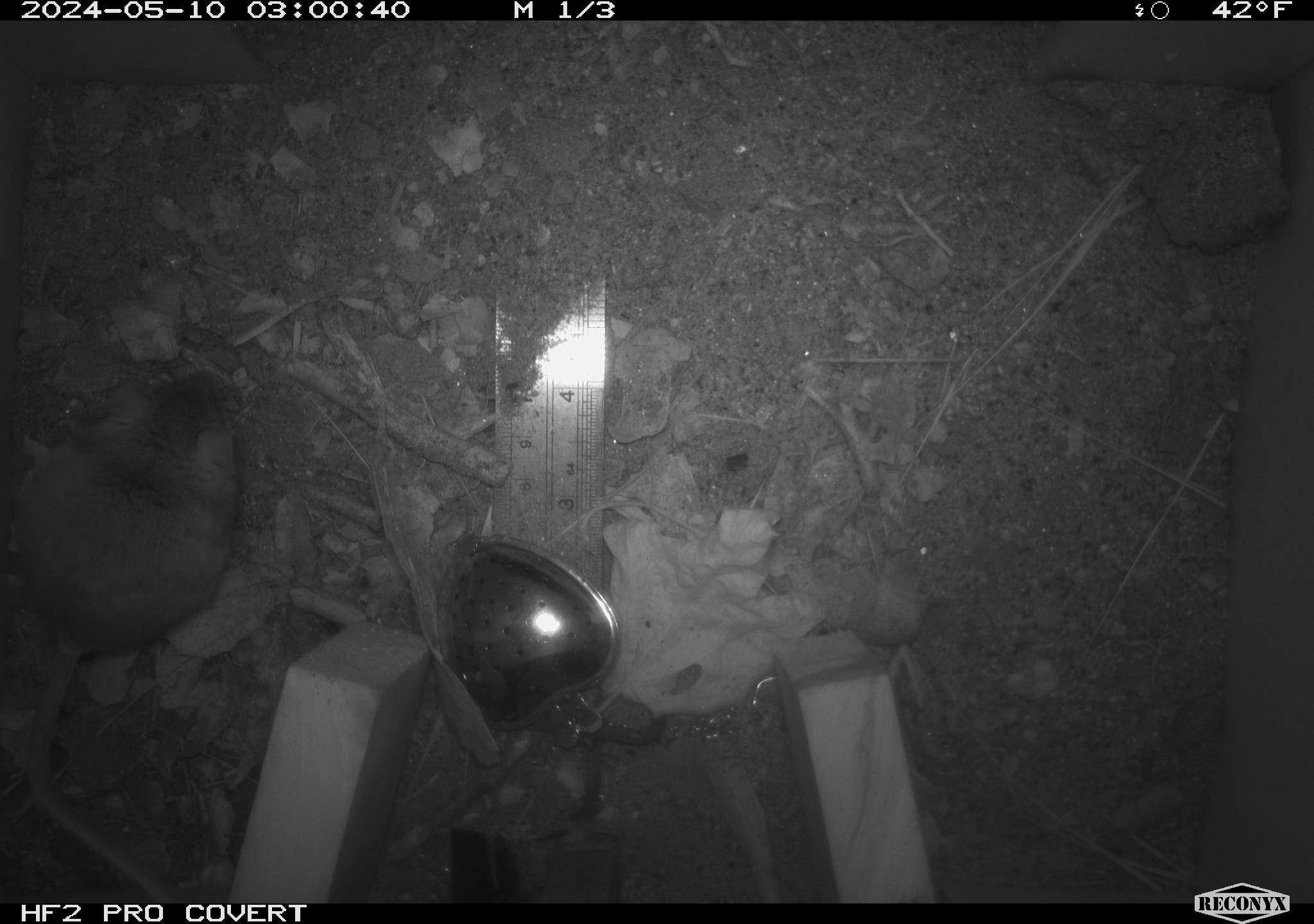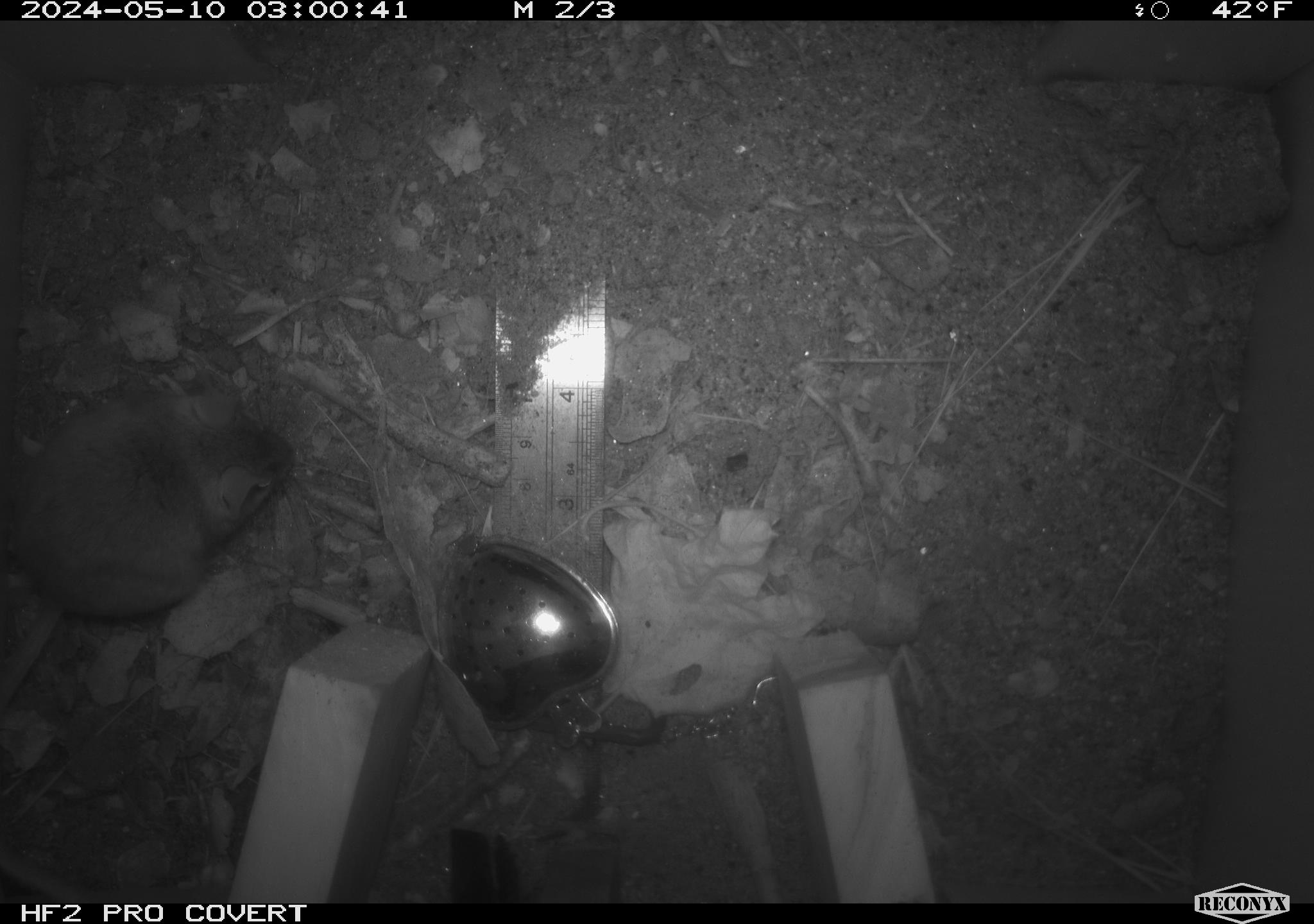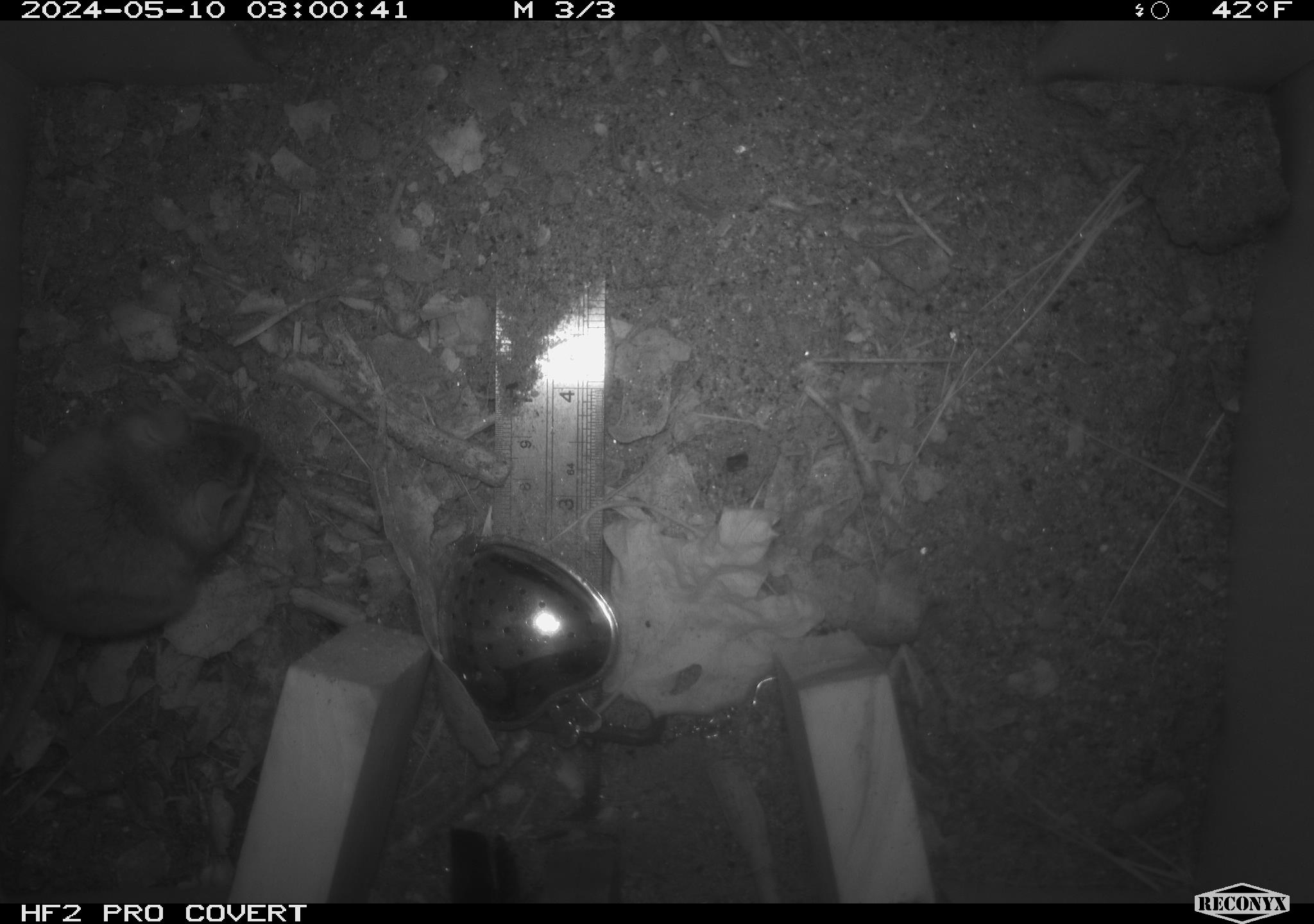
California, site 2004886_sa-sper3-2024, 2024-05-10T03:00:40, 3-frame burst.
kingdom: Animalia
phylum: Chordata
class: Mammalia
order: Rodentia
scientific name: Rodentia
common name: mouse species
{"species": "mouse species (Rodentia)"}